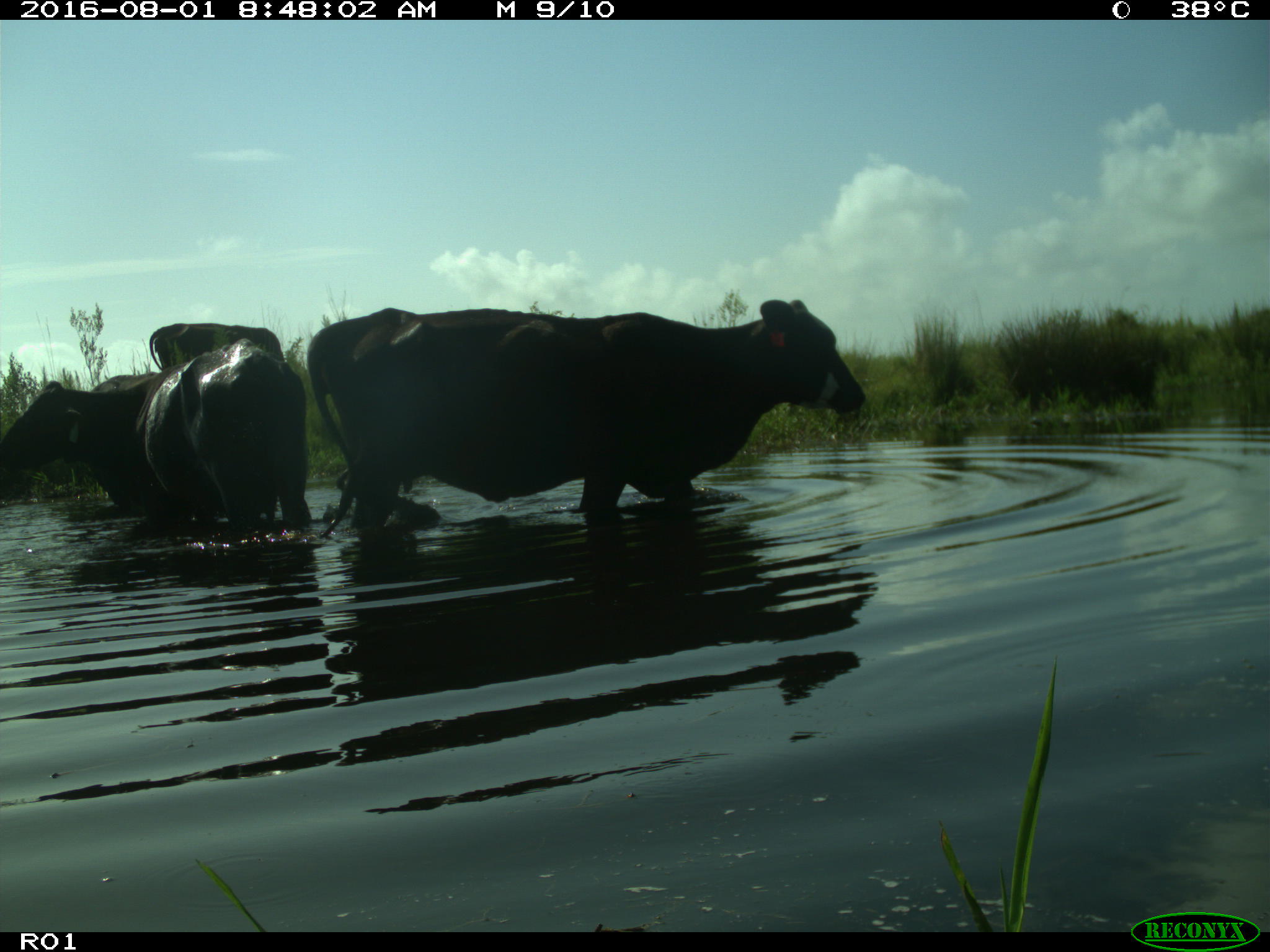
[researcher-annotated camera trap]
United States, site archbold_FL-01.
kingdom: Animalia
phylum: Chordata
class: Mammalia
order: Artiodactyla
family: Bovidae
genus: Bos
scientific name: Bos taurus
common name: domestic cow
Bos taurus (domestic cow).